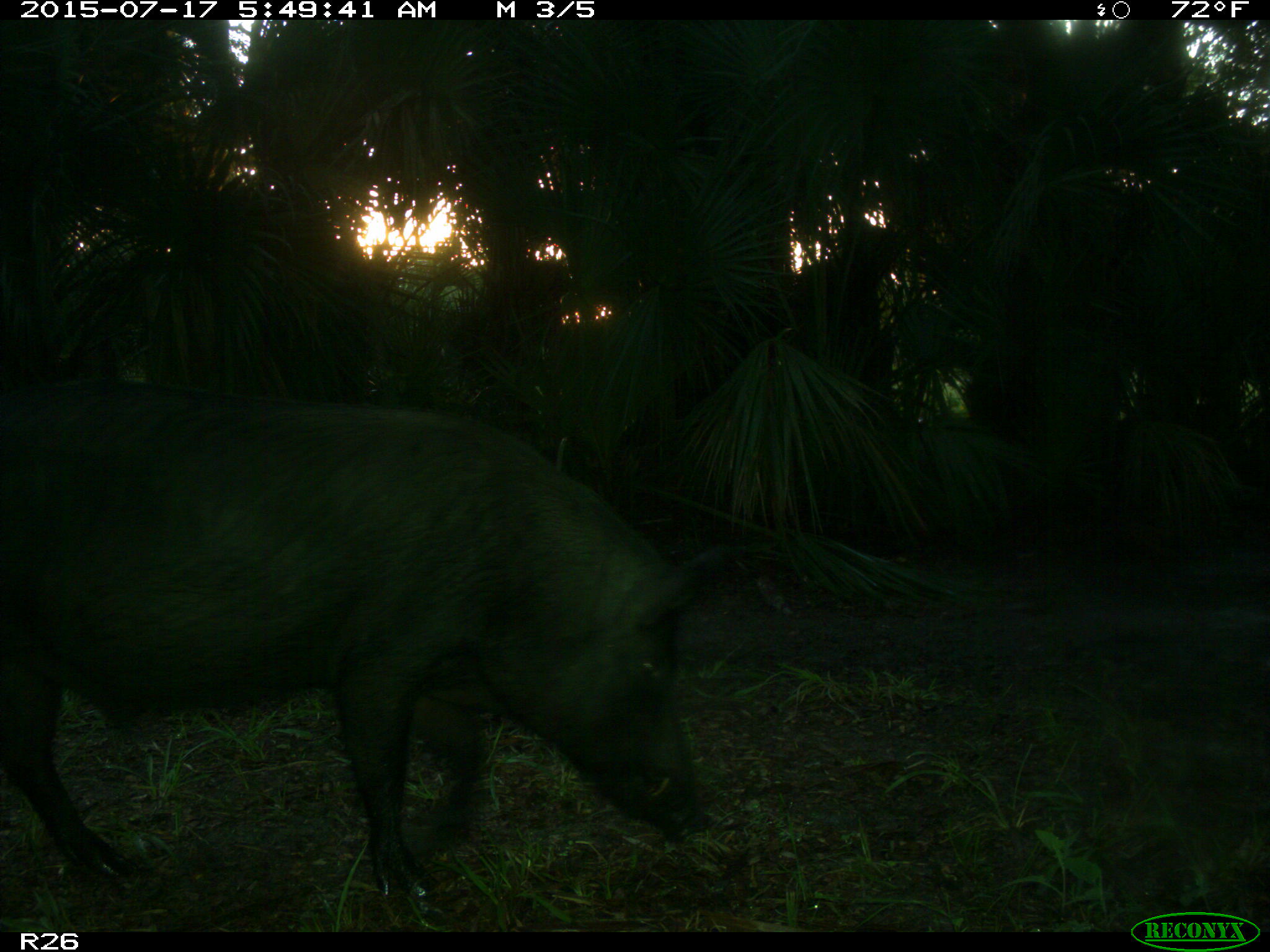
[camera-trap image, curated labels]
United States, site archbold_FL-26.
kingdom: Animalia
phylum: Chordata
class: Mammalia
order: Artiodactyla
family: Suidae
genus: Sus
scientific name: Sus scrofa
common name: wild boar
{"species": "Sus scrofa (wild boar)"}